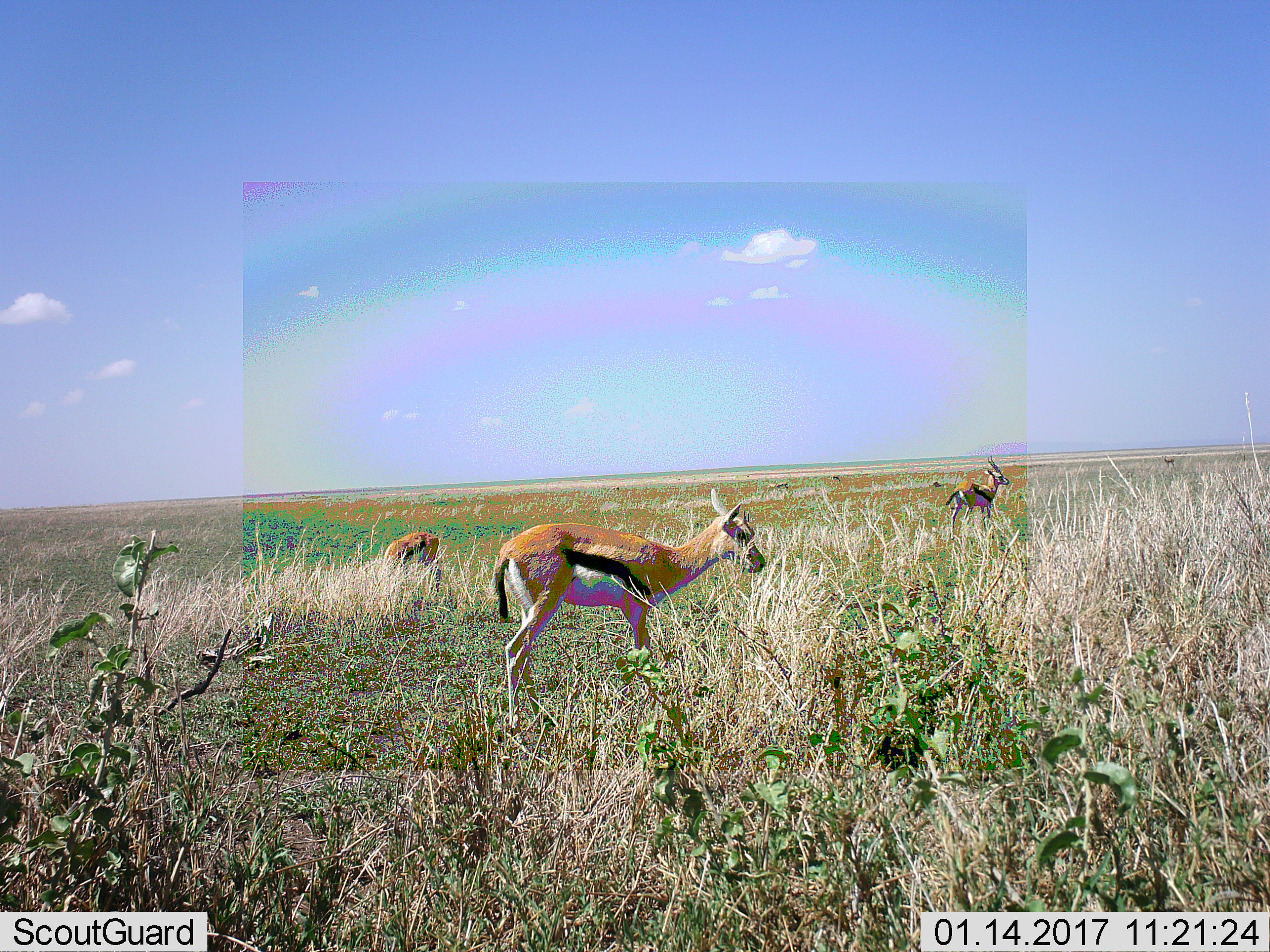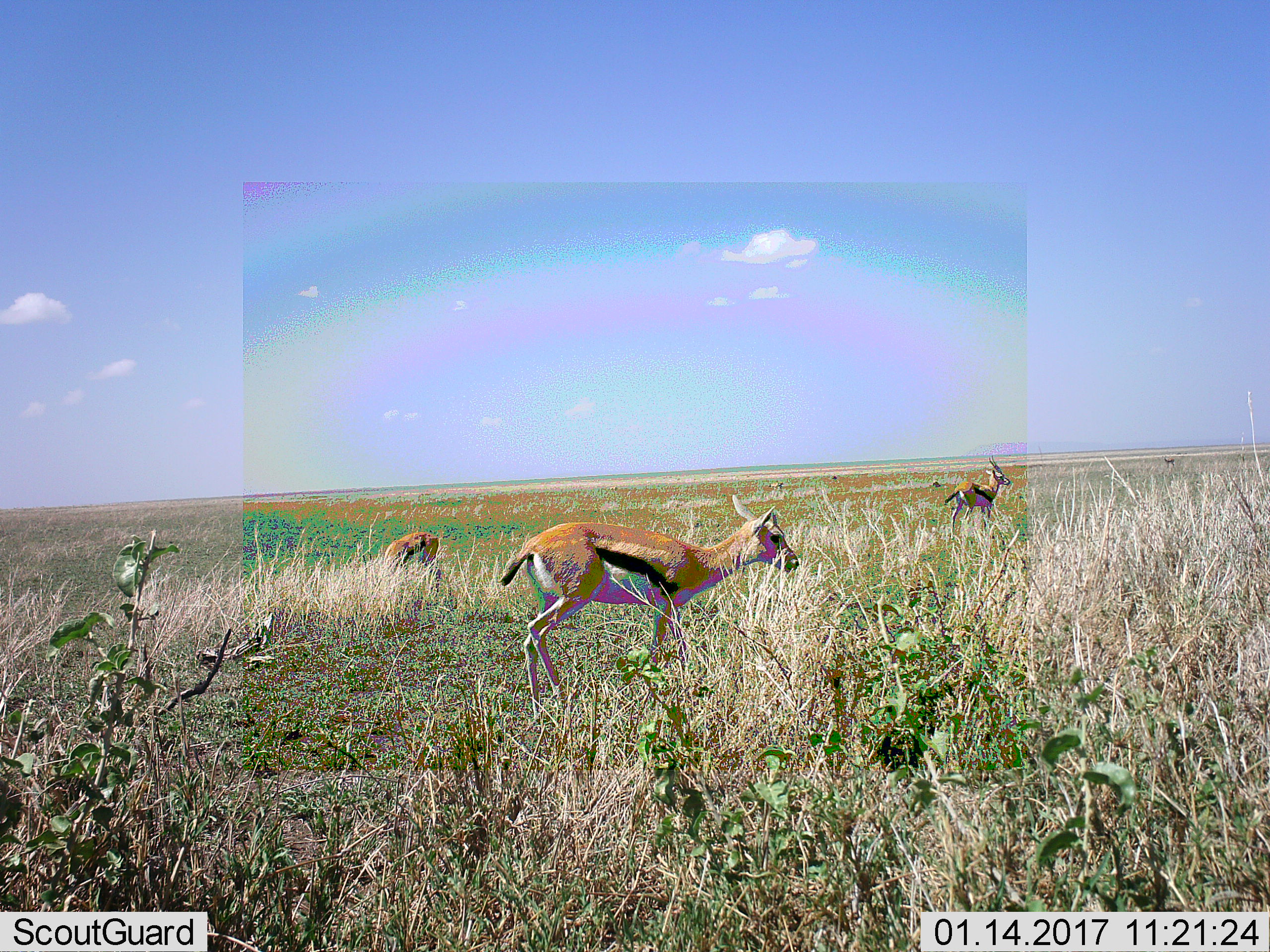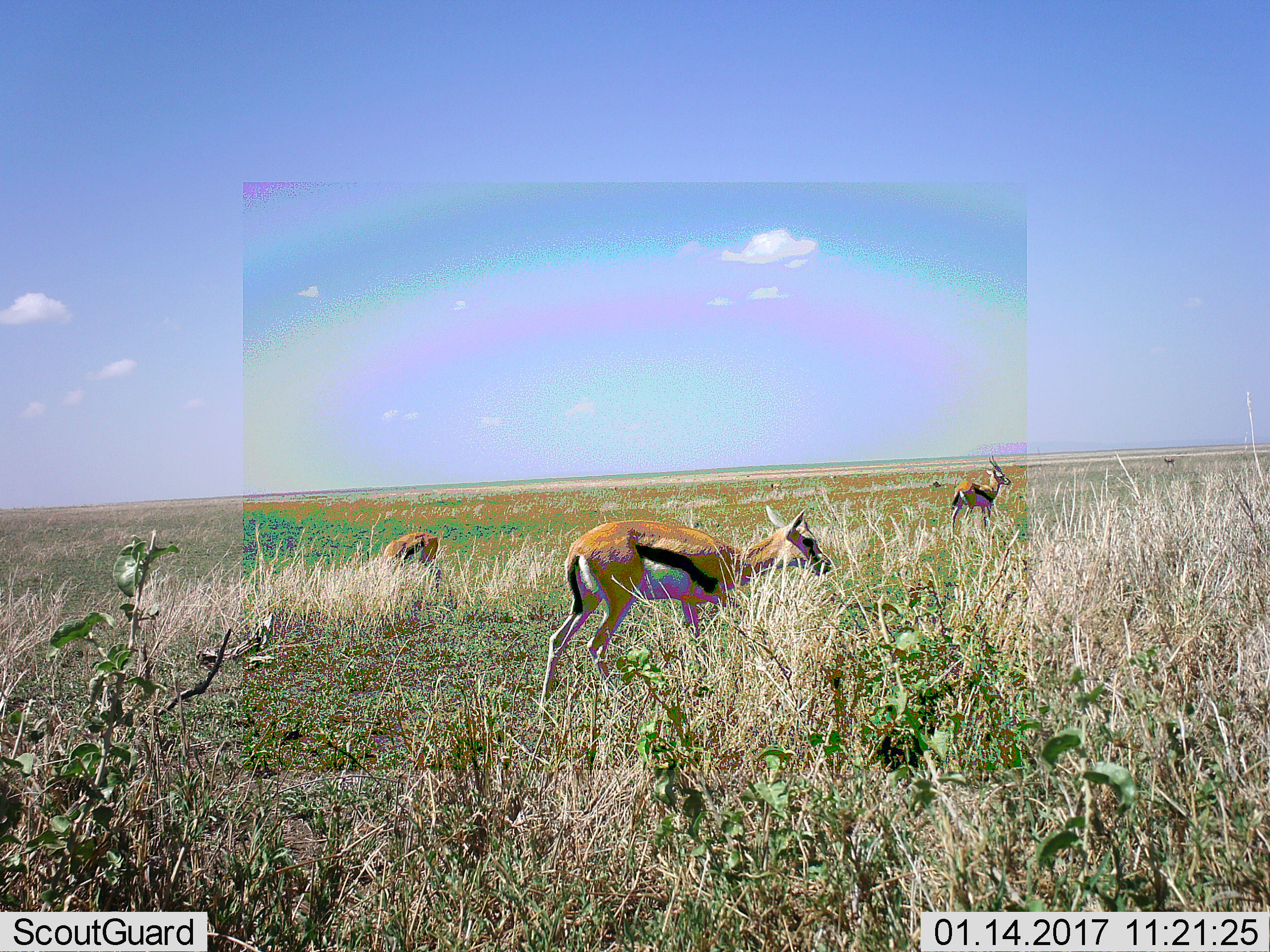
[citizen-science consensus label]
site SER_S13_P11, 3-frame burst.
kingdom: Animalia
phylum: Chordata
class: Mammalia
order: Artiodactyla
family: Bovidae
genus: Eudorcas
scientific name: Eudorcas thomsonii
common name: thomson's gazelle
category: gazellethomsons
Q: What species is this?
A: Gazellethomsons (thomson's gazelle) (Eudorcas thomsonii).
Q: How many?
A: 3.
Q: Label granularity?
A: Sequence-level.